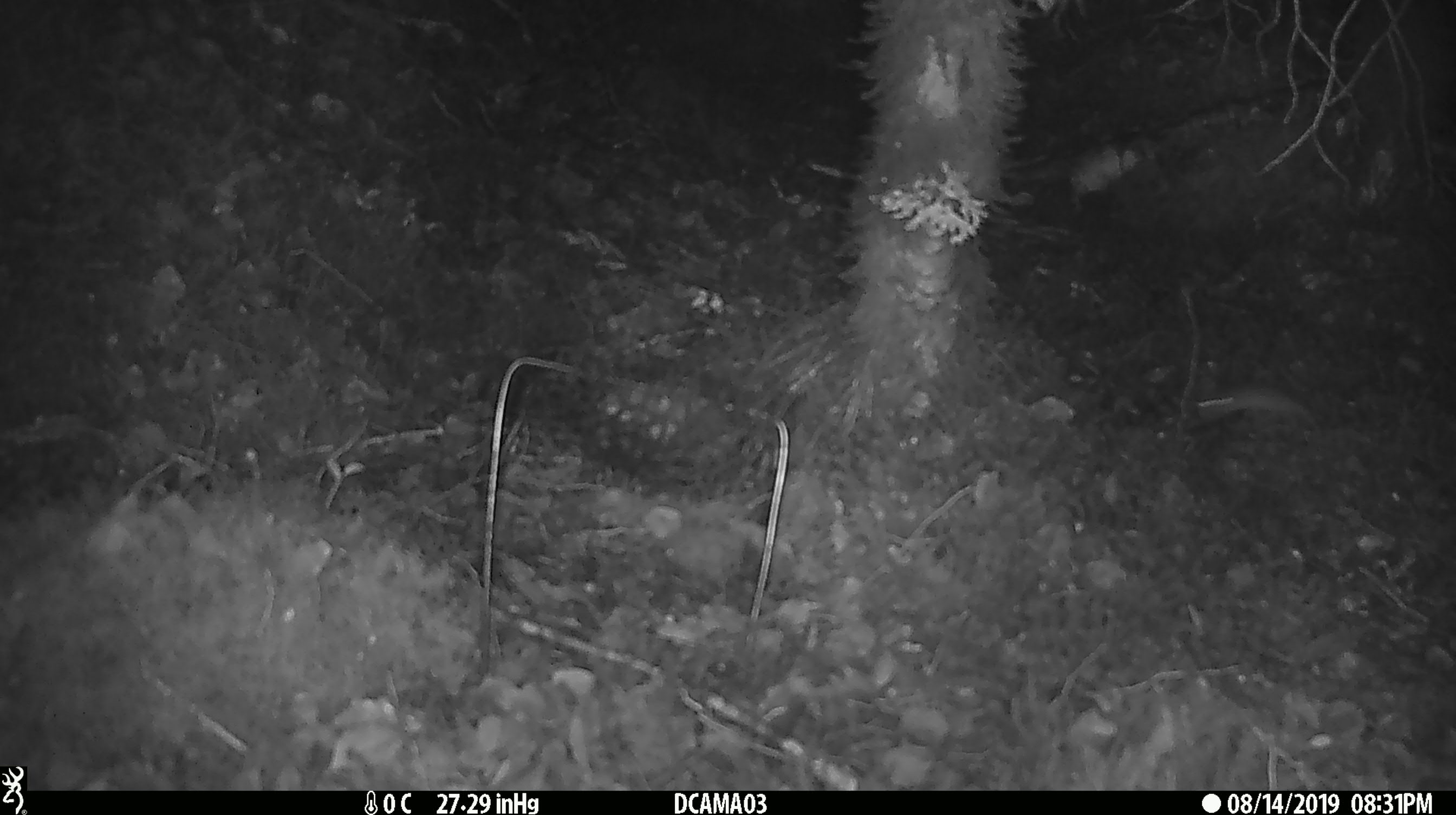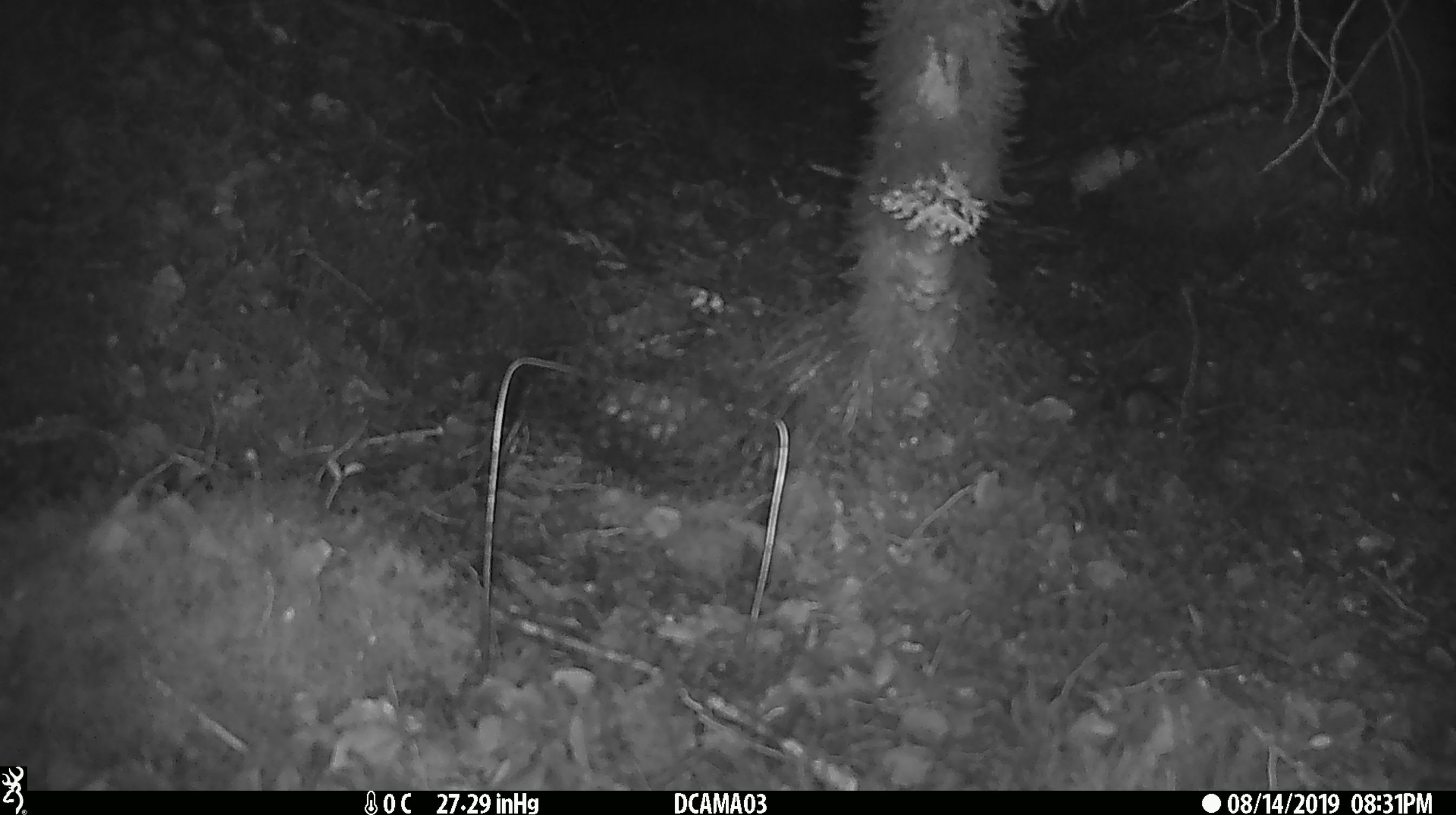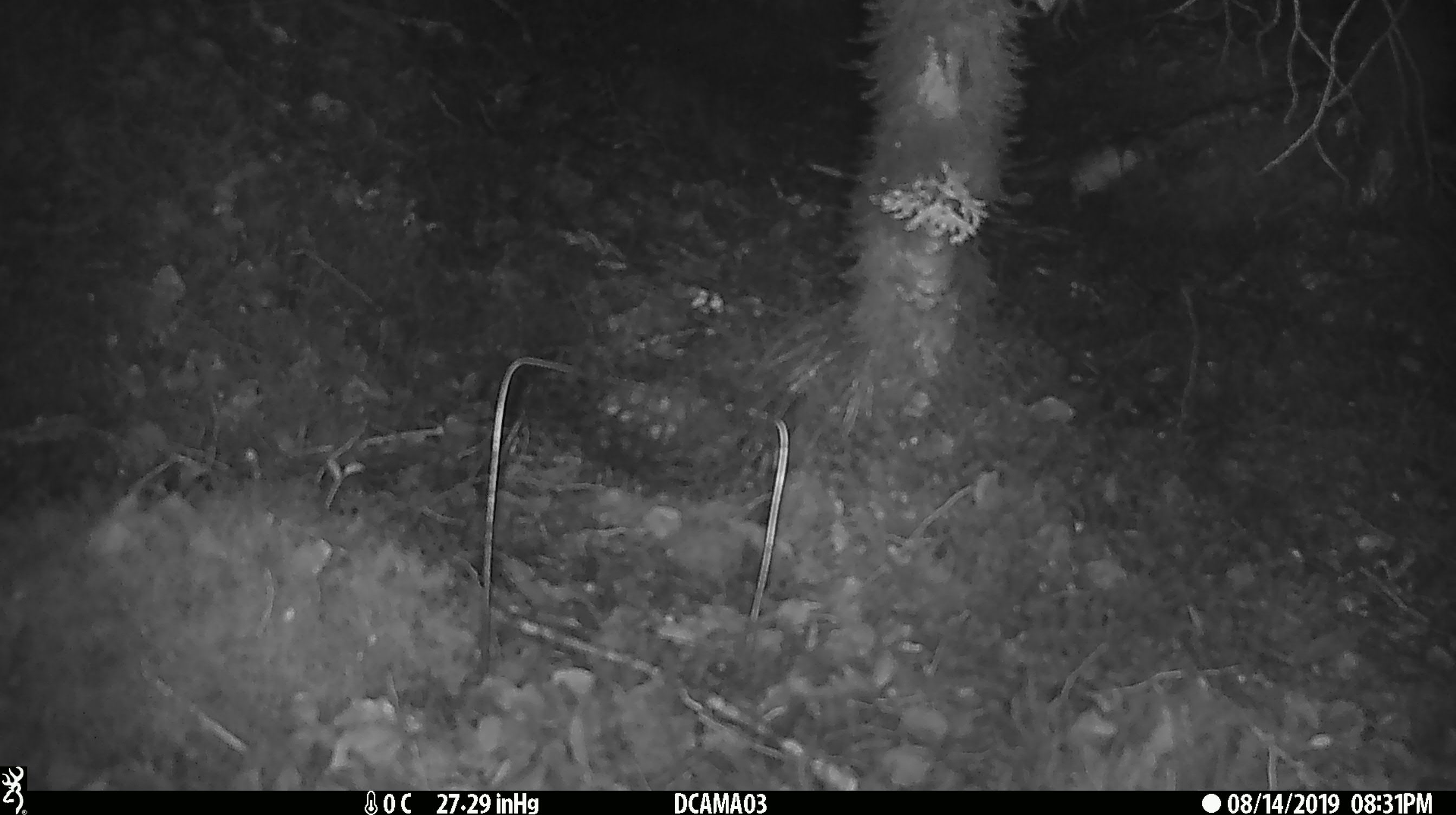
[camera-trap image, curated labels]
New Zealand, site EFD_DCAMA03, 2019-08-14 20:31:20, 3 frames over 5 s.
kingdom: Animalia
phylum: Chordata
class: Mammalia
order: Rodentia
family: Muridae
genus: Mus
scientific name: Mus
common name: mouse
Mouse (Mus).